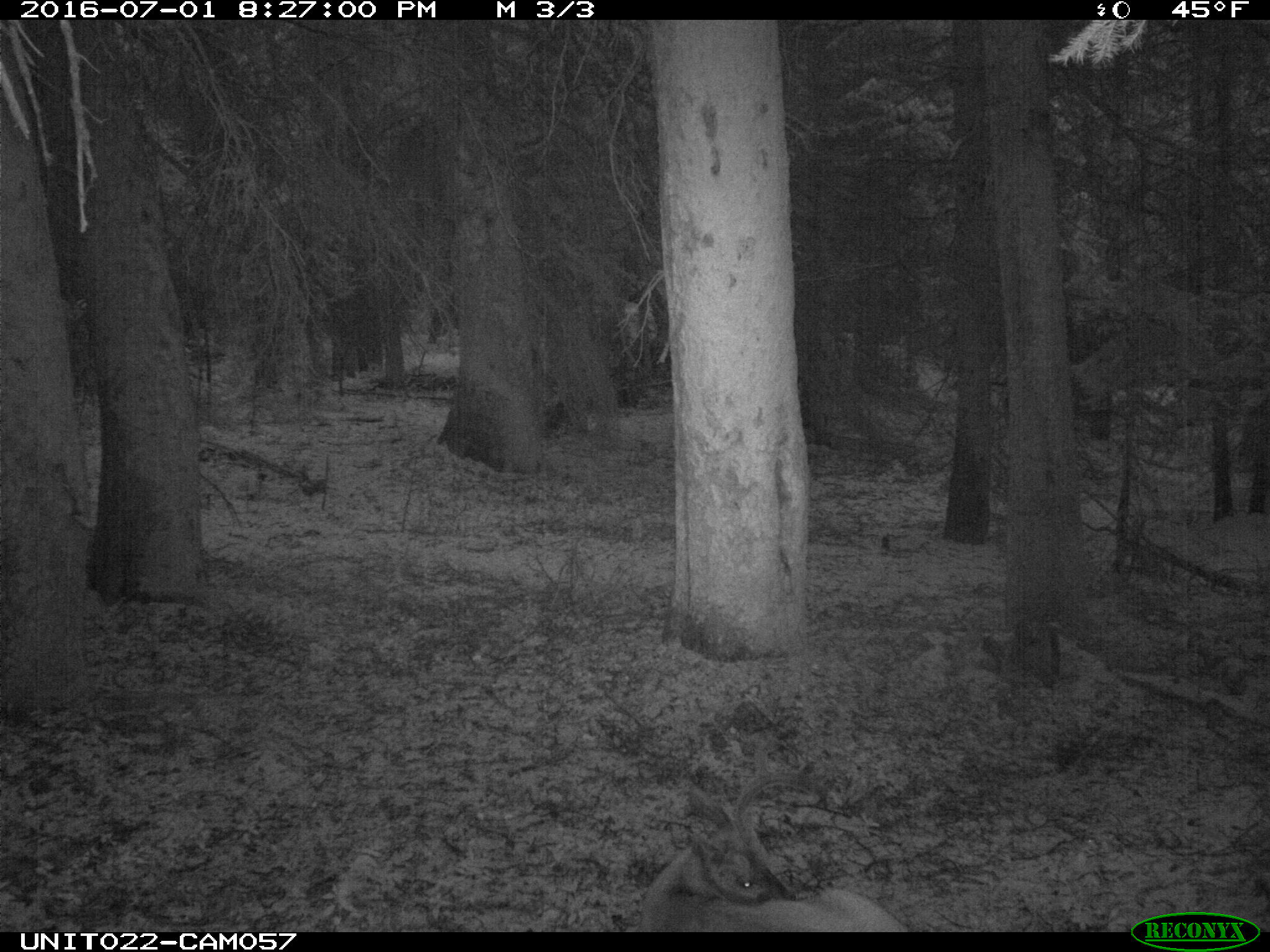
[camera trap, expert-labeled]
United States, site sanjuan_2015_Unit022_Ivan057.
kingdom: Animalia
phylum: Chordata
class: Mammalia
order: Artiodactyla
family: Cervidae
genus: Odocoileus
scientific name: Odocoileus hemionus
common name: mule deer